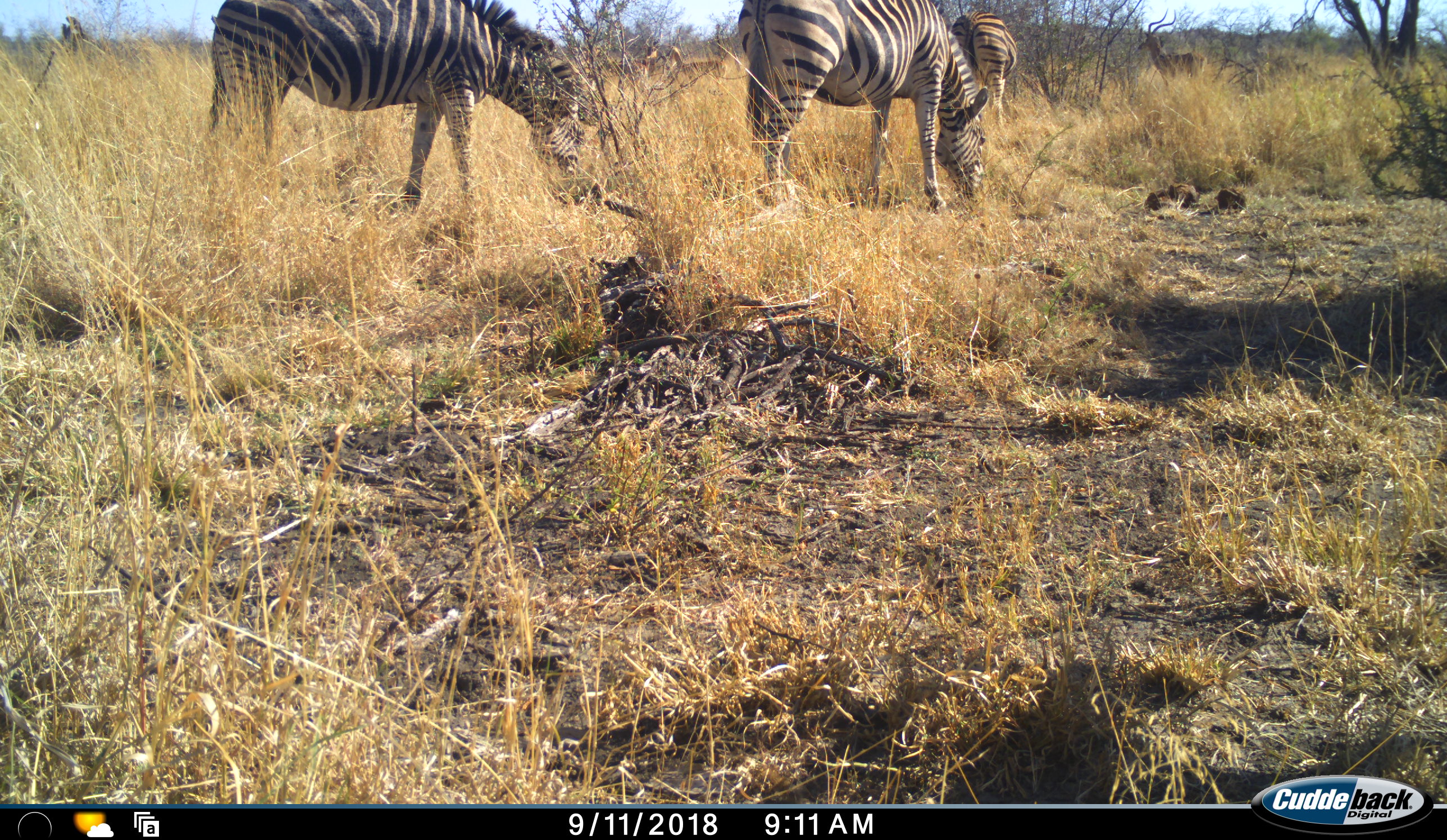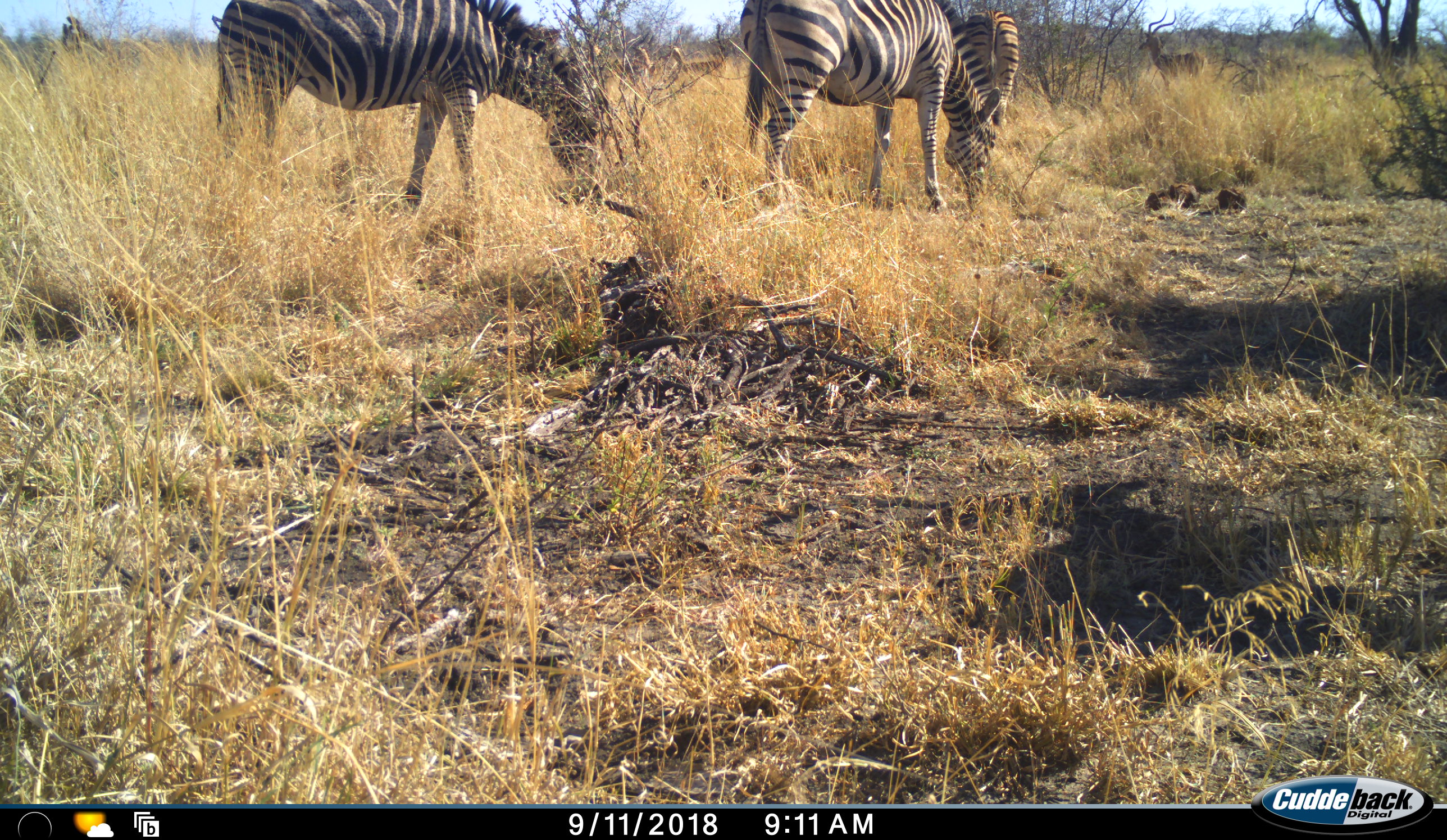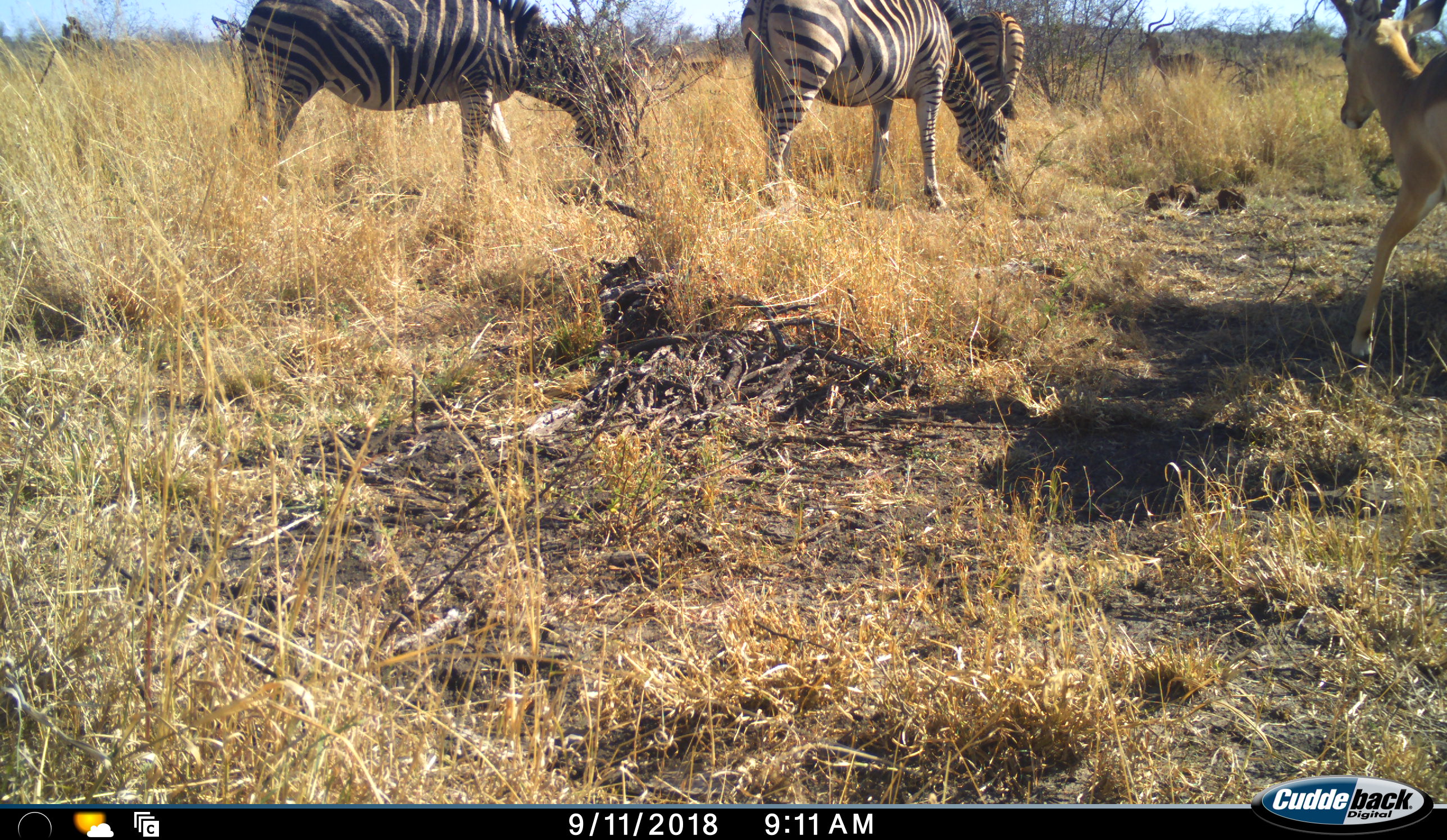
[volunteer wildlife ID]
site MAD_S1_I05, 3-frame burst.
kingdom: Animalia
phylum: Chordata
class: Mammalia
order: Artiodactyla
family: Bovidae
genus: Aepyceros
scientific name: Aepyceros melampus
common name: impala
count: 4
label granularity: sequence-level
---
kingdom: Animalia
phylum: Chordata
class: Mammalia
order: Perissodactyla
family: Equidae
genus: Equus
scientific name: Equus quagga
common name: plains zebra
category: zebraplains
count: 3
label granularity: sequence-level